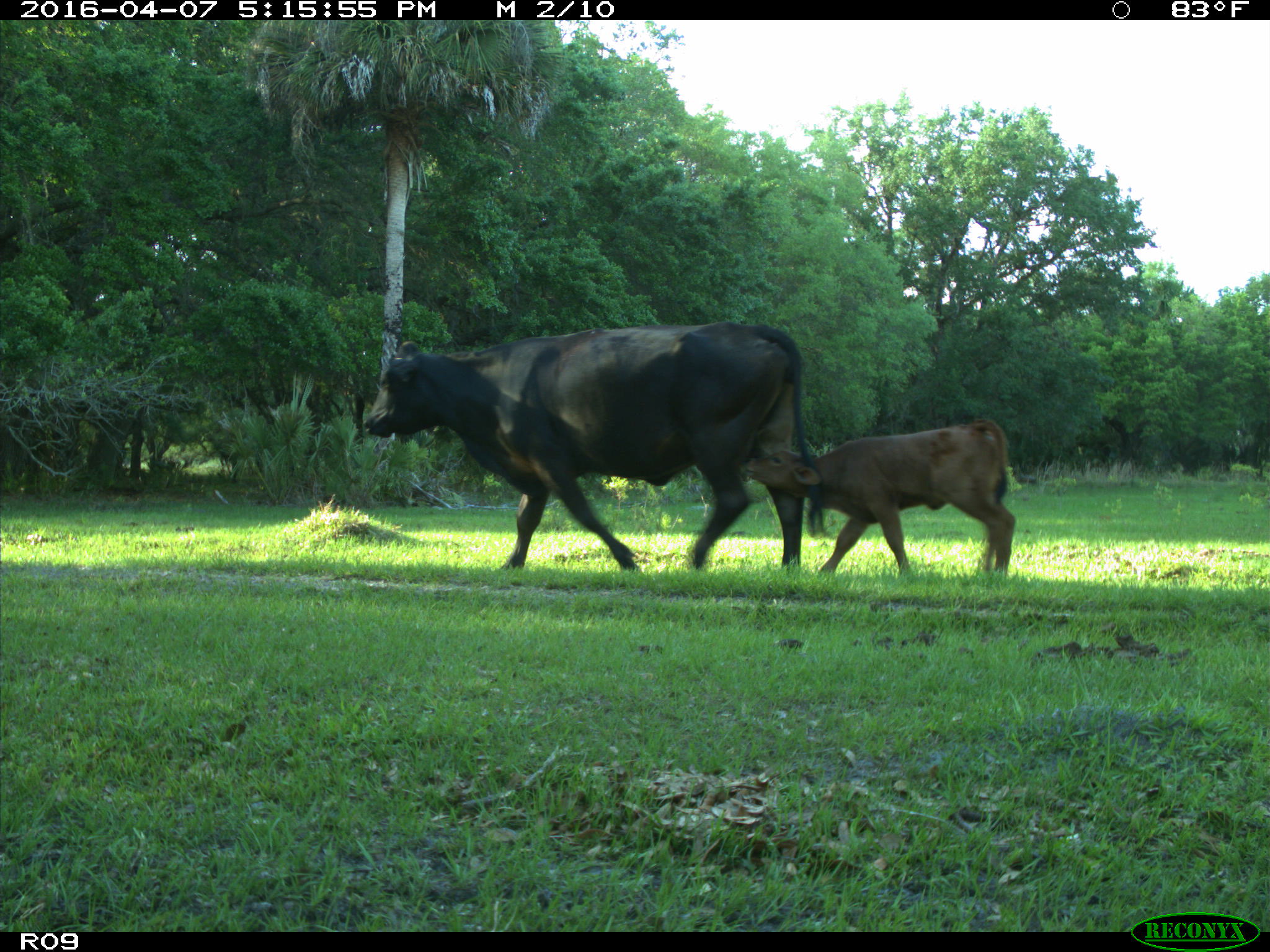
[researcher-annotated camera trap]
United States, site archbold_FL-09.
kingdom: Animalia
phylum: Chordata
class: Mammalia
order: Artiodactyla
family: Bovidae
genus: Bos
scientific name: Bos taurus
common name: domestic cow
Bos taurus (domestic cow).